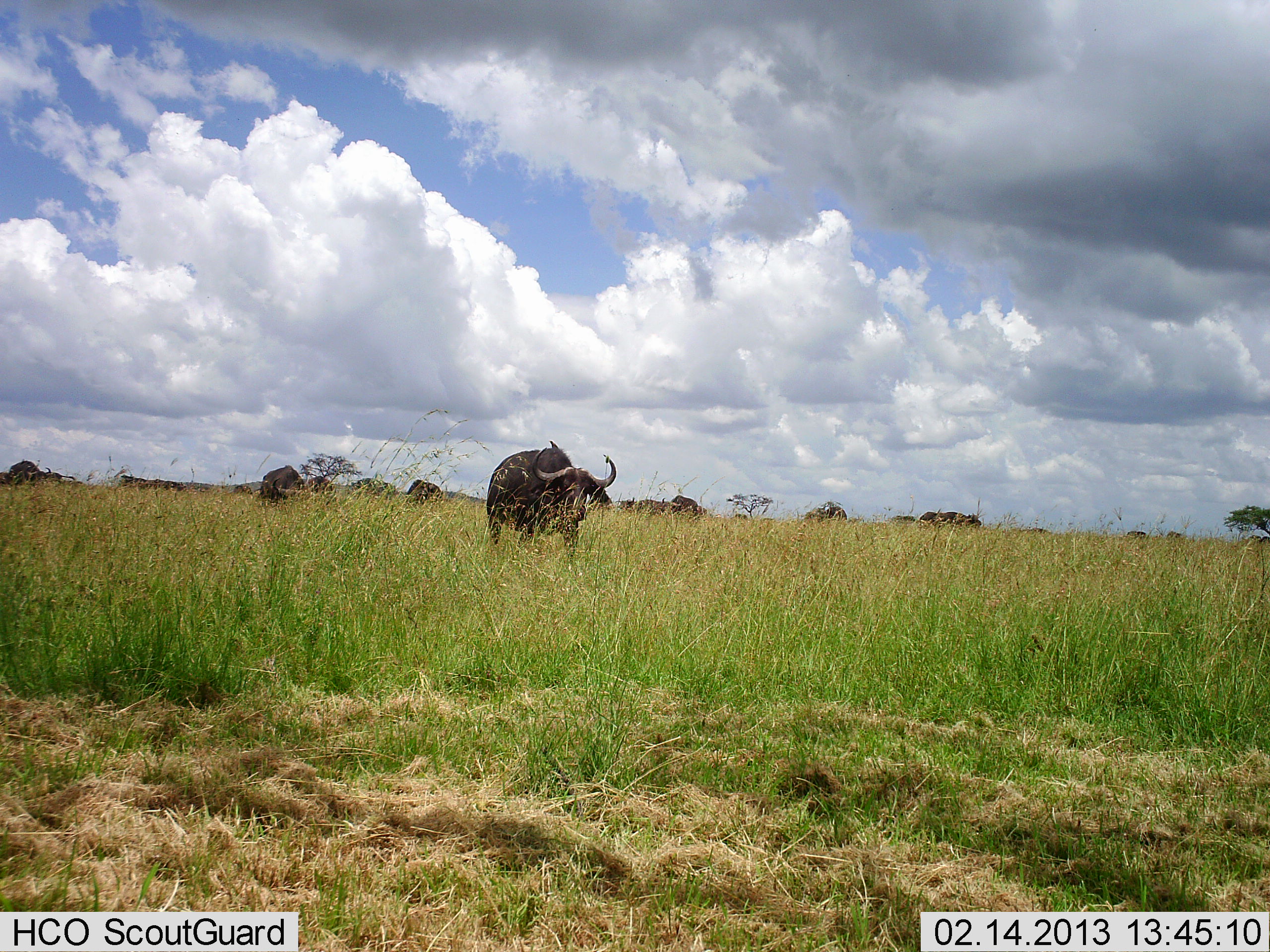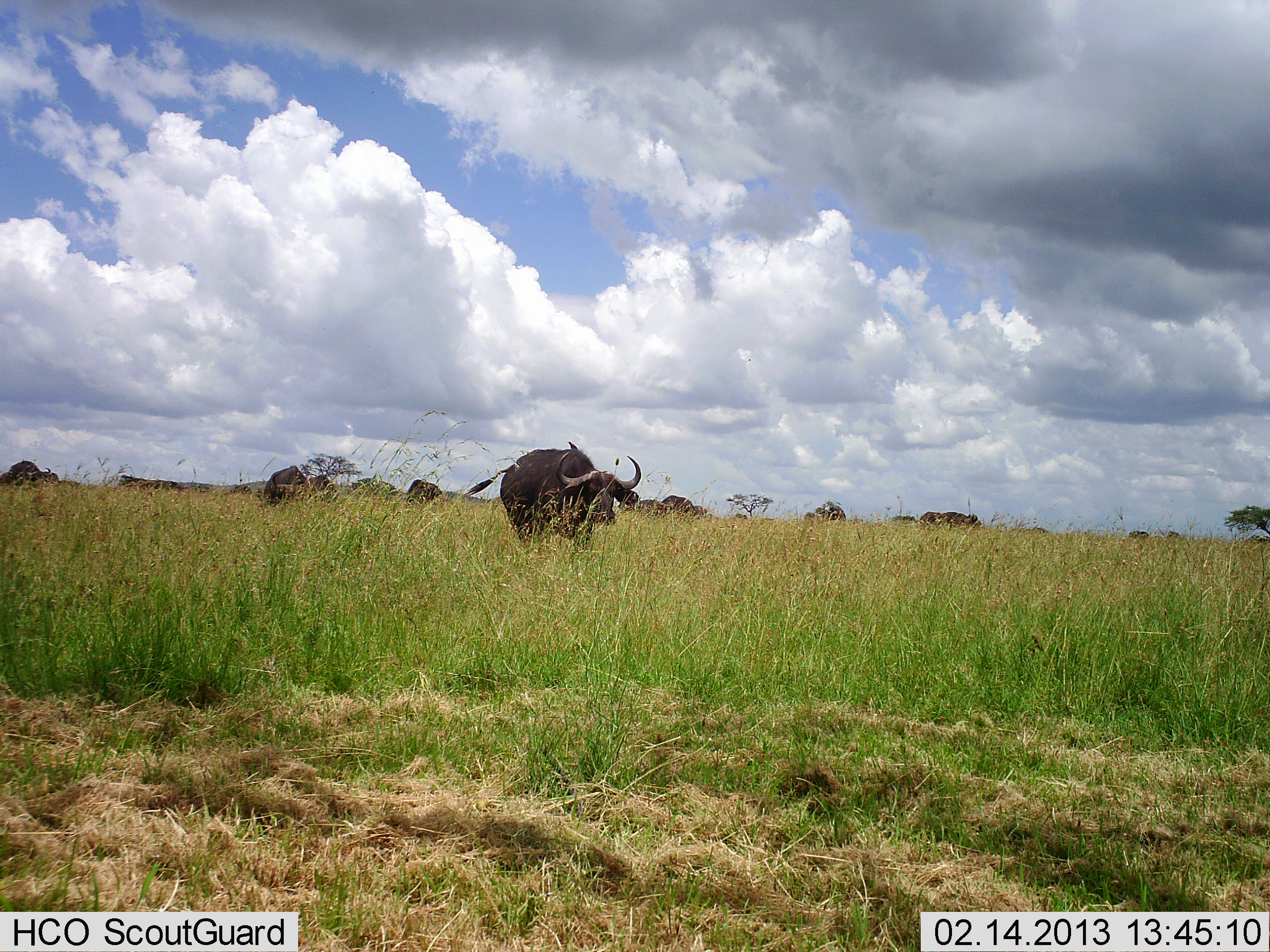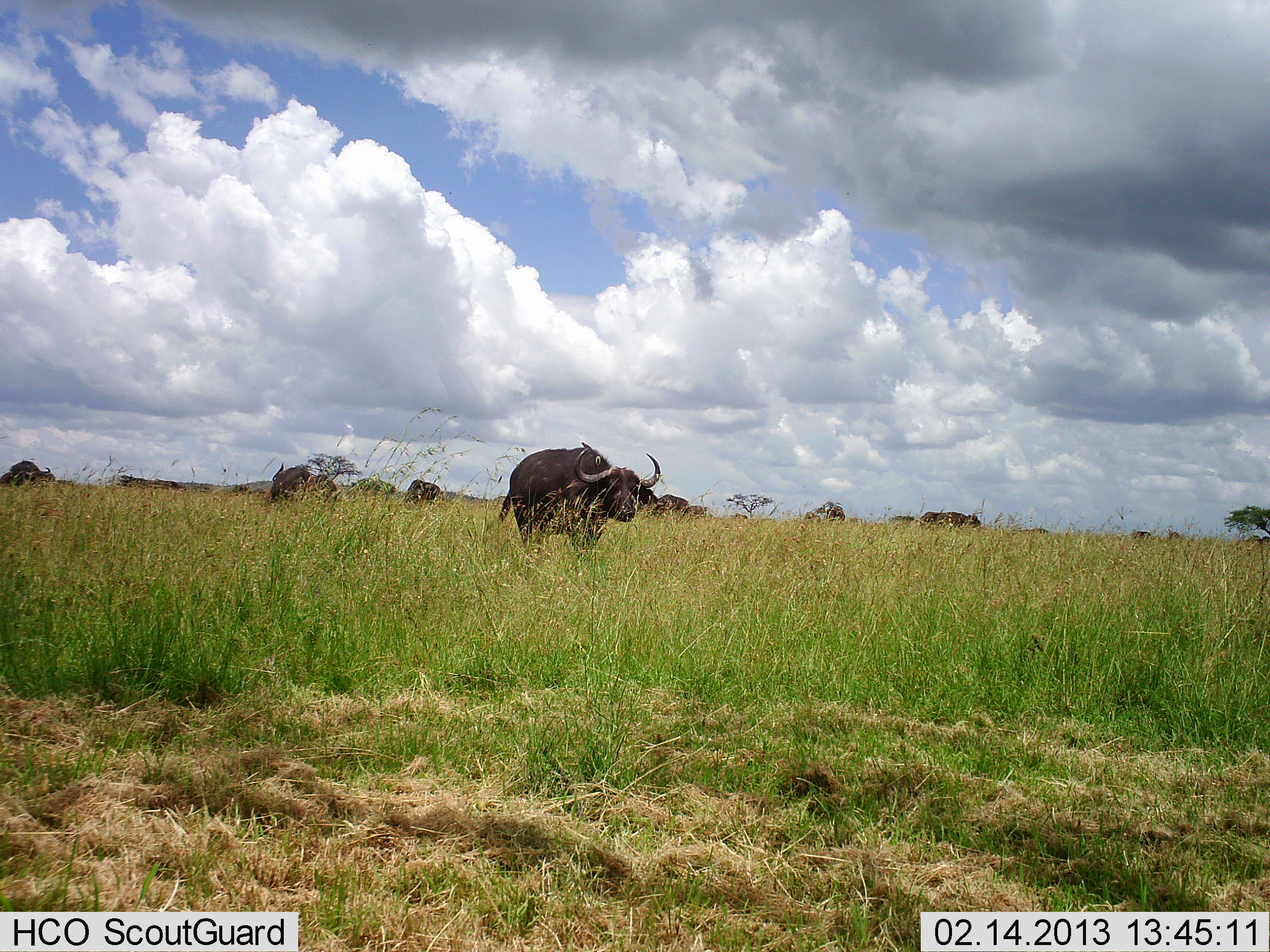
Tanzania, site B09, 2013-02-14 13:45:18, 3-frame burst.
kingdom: Animalia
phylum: Chordata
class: Mammalia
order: Artiodactyla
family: Bovidae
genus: Syncerus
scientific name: Syncerus caffer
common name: cape buffalo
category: buffalo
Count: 7.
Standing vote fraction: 47%.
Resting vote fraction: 0%.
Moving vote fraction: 88%.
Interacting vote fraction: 0%.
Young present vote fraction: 0%.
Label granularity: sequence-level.